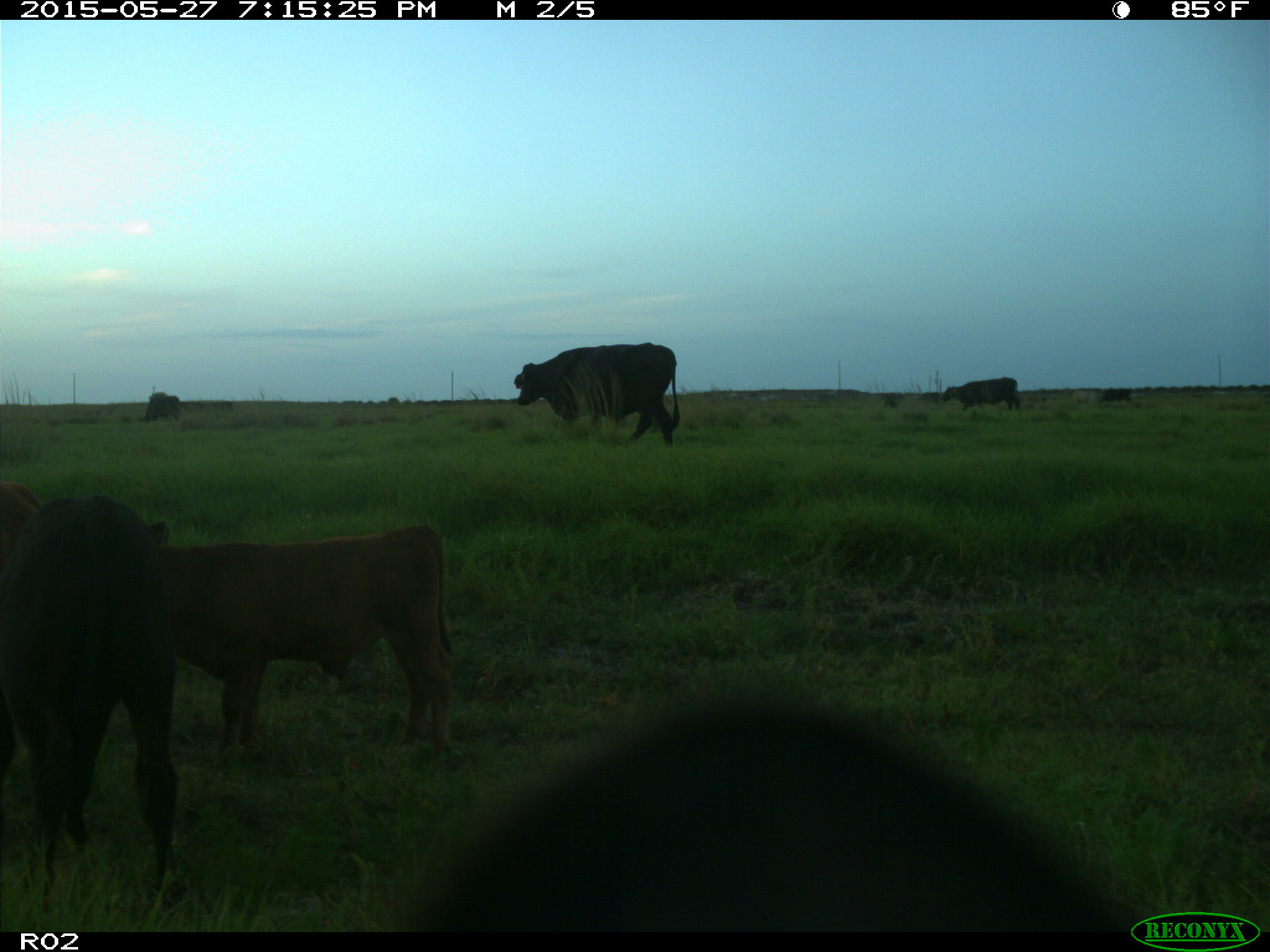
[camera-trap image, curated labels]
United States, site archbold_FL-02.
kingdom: Animalia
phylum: Chordata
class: Mammalia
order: Artiodactyla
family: Bovidae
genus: Bos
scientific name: Bos taurus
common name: domestic cow